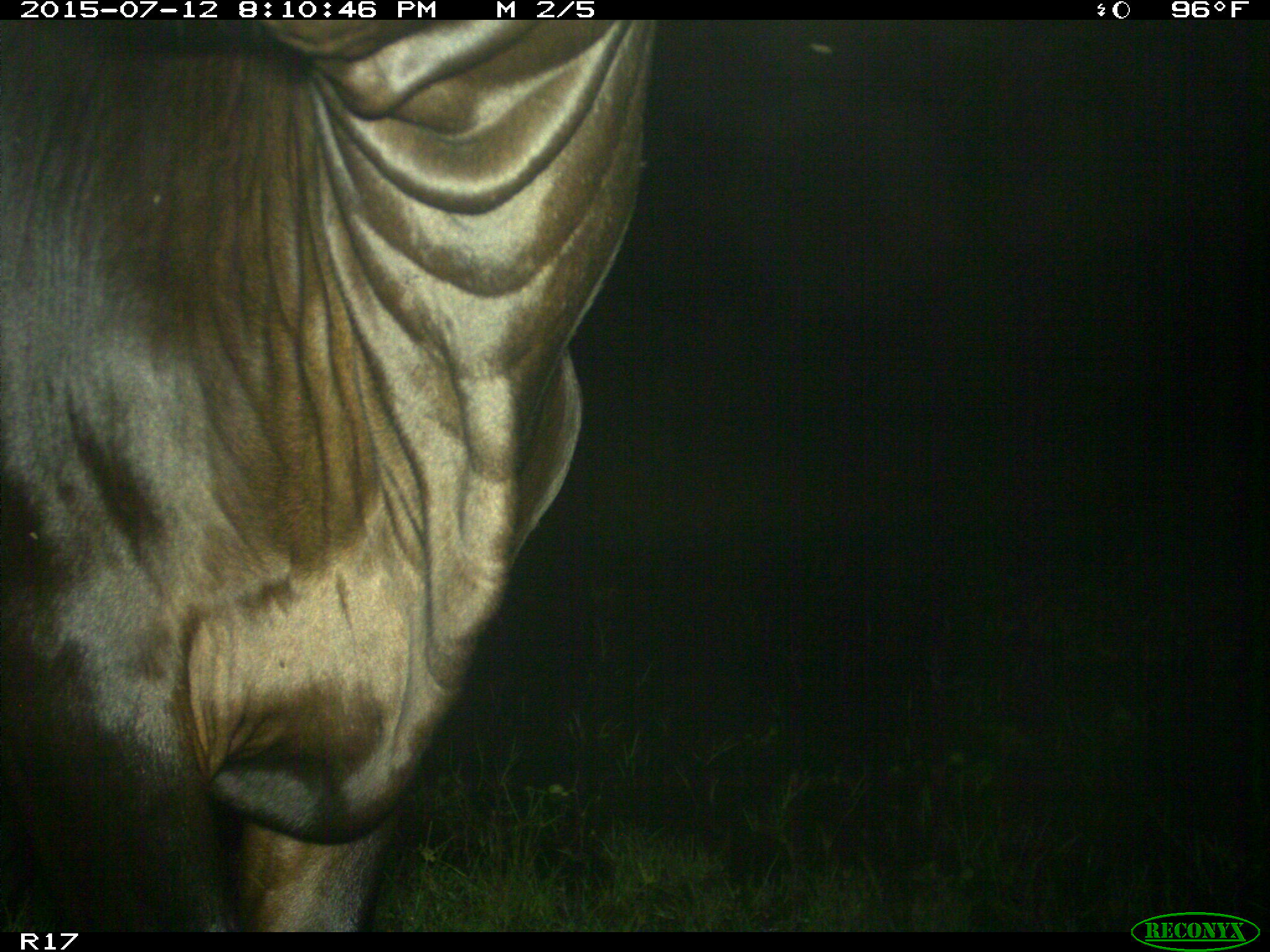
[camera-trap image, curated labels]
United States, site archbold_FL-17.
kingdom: Animalia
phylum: Chordata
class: Mammalia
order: Artiodactyla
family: Bovidae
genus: Bos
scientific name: Bos taurus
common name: domestic cow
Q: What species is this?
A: Bos taurus (domestic cow).